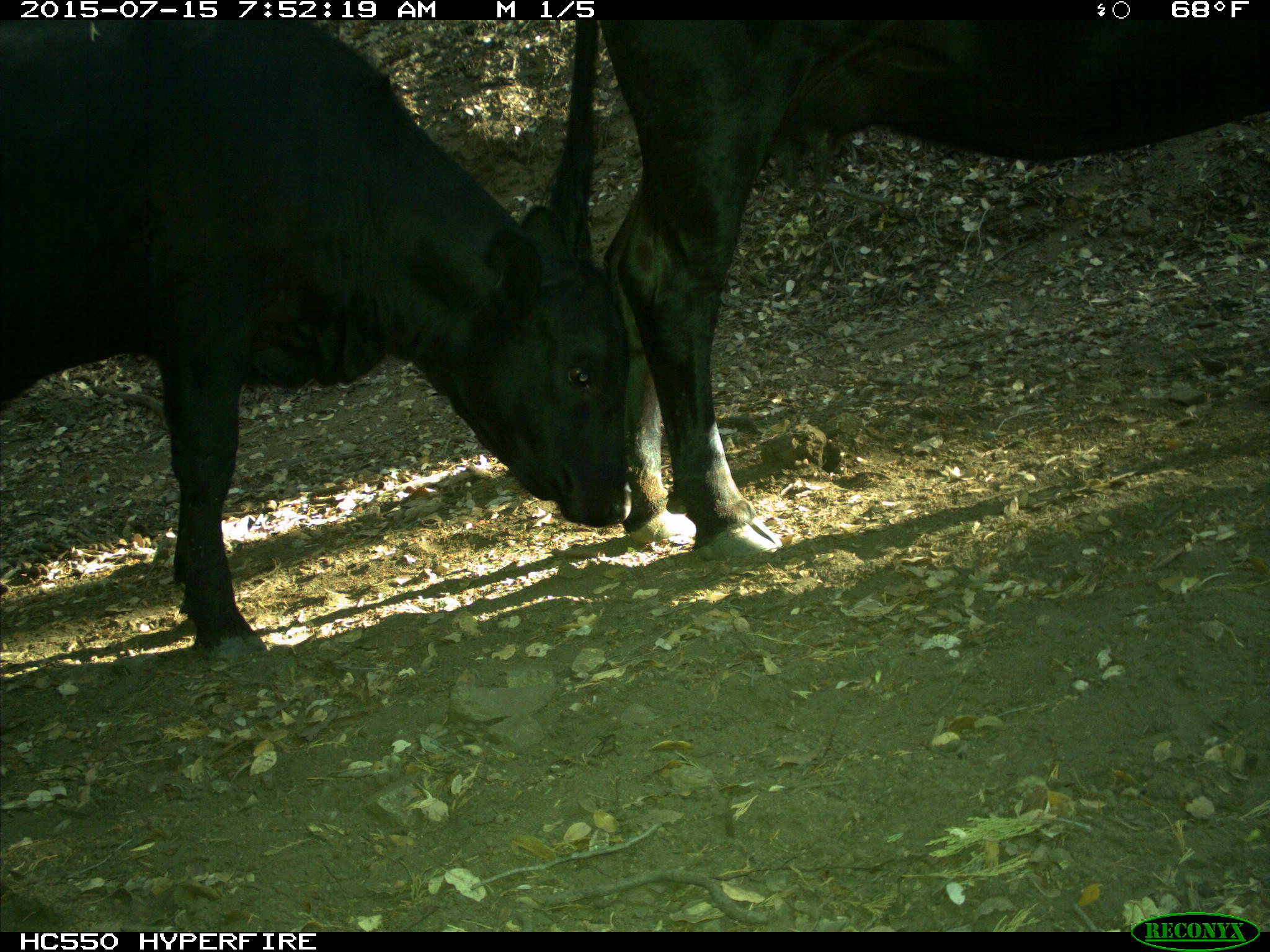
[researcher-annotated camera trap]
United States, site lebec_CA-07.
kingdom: Animalia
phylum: Chordata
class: Mammalia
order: Artiodactyla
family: Bovidae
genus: Bos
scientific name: Bos taurus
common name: domestic cow